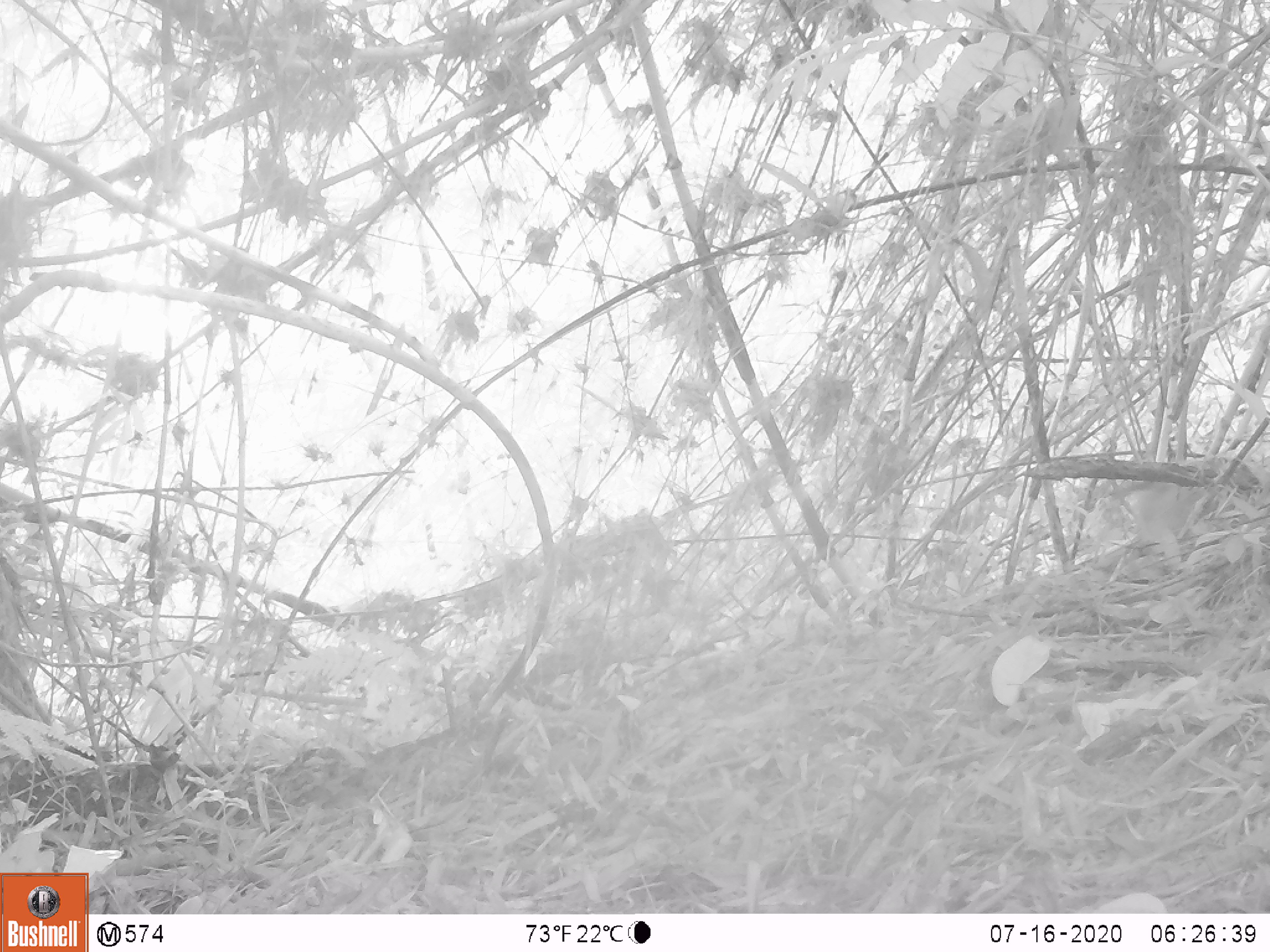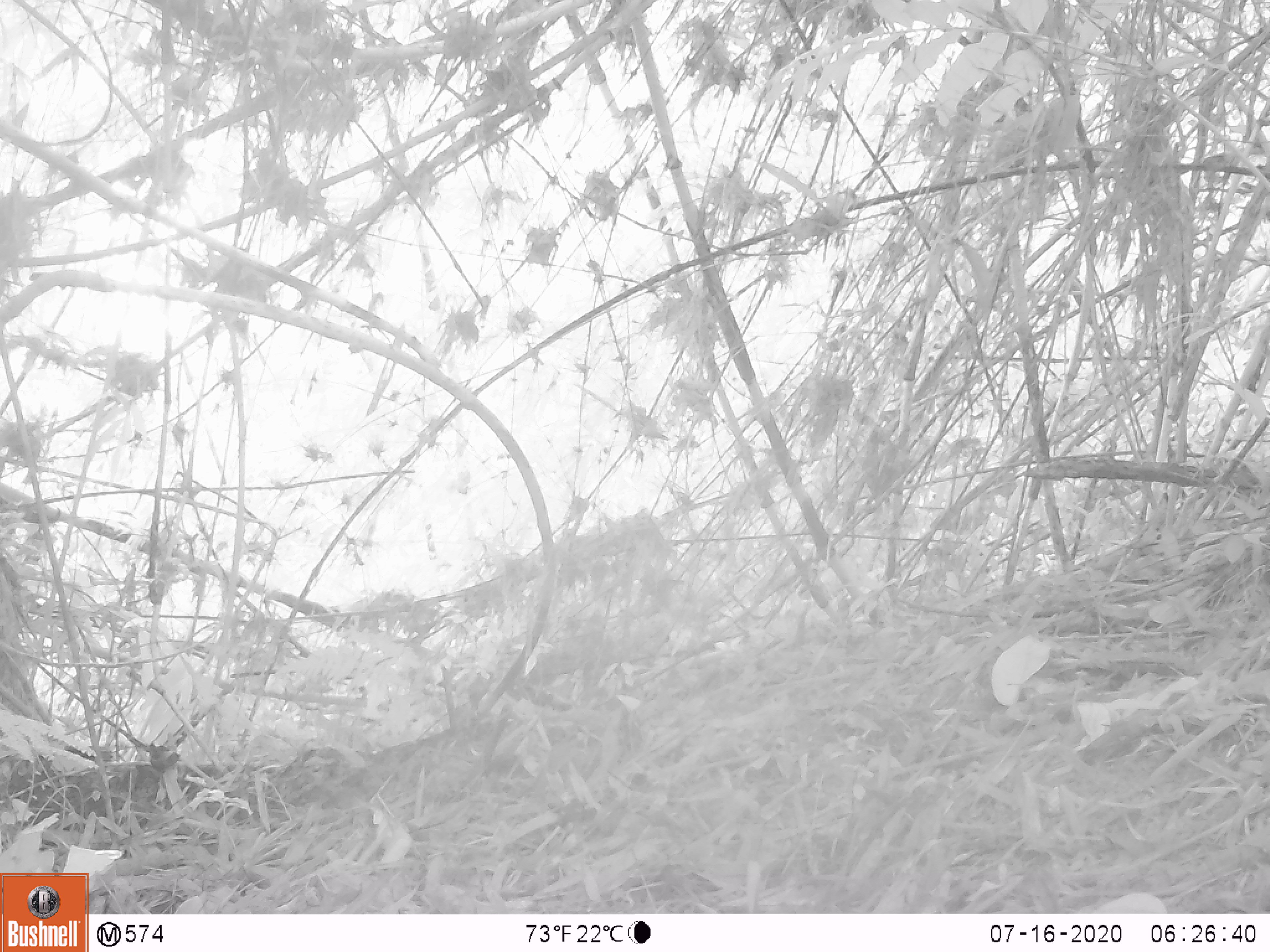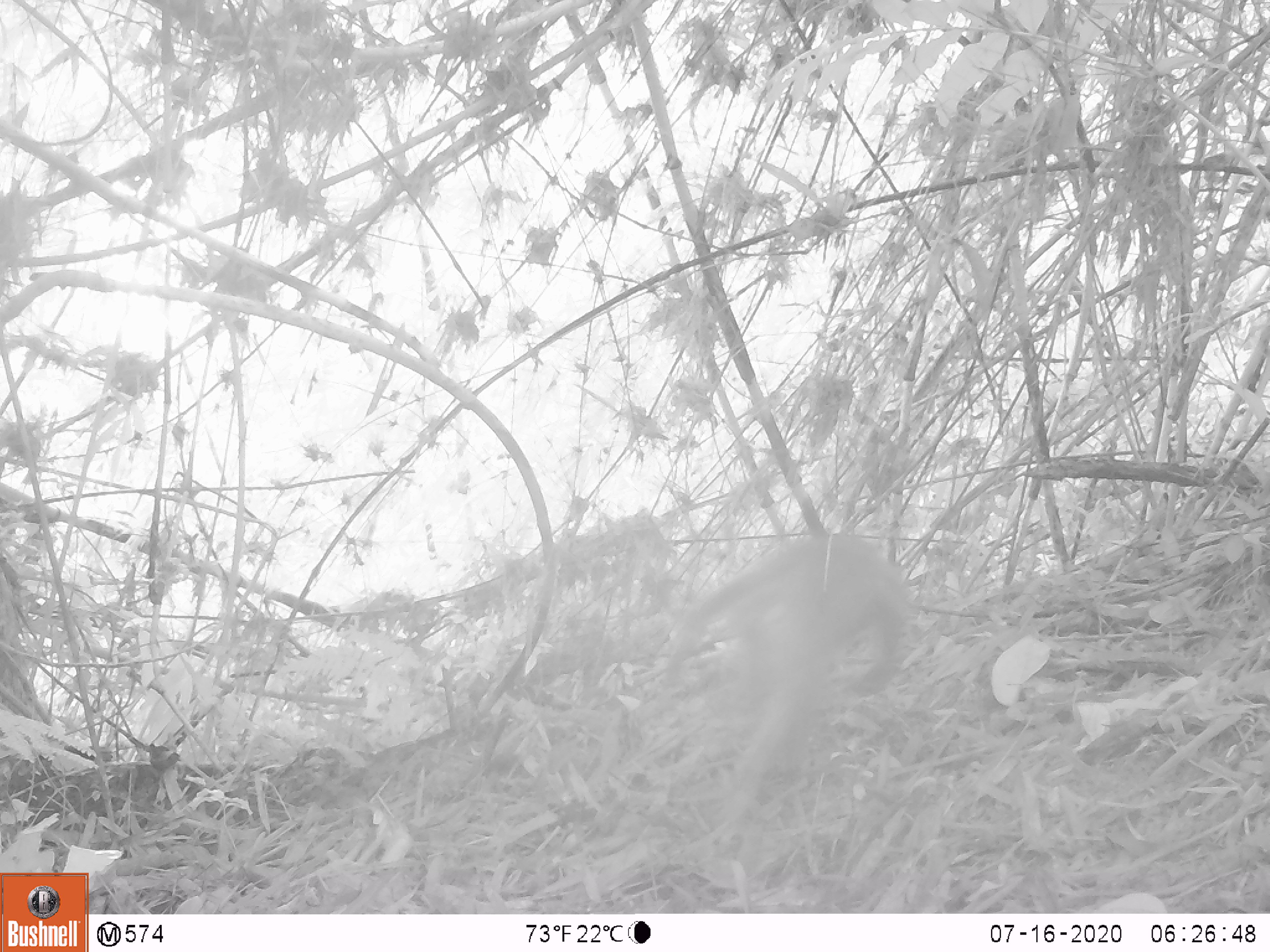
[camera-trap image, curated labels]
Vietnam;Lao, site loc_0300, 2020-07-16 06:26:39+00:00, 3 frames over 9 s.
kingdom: Animalia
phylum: Chordata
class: Mammalia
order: Primates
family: Cercopithecidae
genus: Macaca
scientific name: Macaca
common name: macaques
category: assam or rhesus macaque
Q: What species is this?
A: Assam or rhesus macaque (macaques) (Macaca).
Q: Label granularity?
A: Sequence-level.